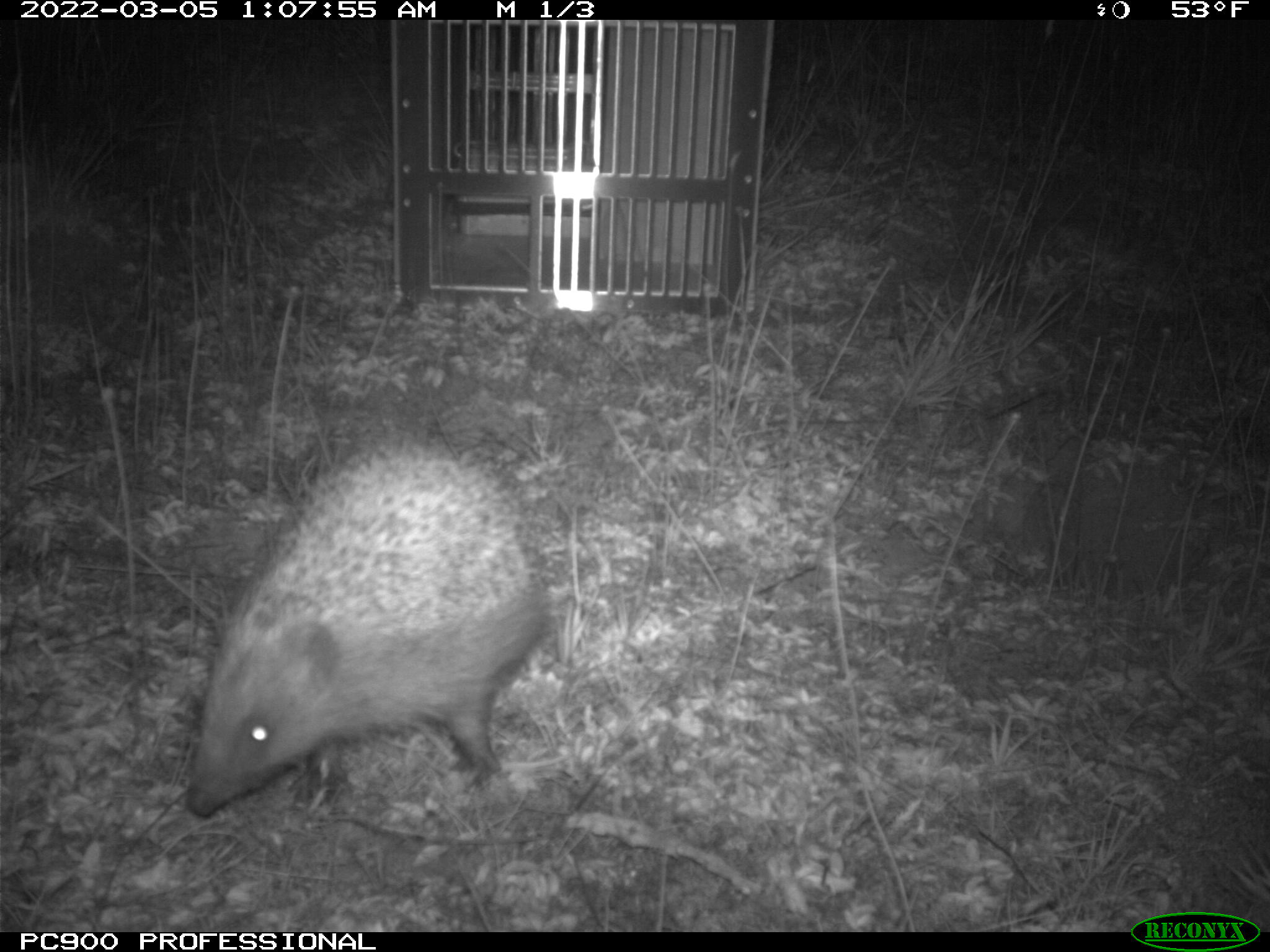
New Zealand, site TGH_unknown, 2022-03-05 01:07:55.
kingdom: Animalia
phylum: Chordata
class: Mammalia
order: Eulipotyphla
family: Erinaceidae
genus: Erinaceus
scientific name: Erinaceus europaeus europaeus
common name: european hedgehog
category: hedgehog